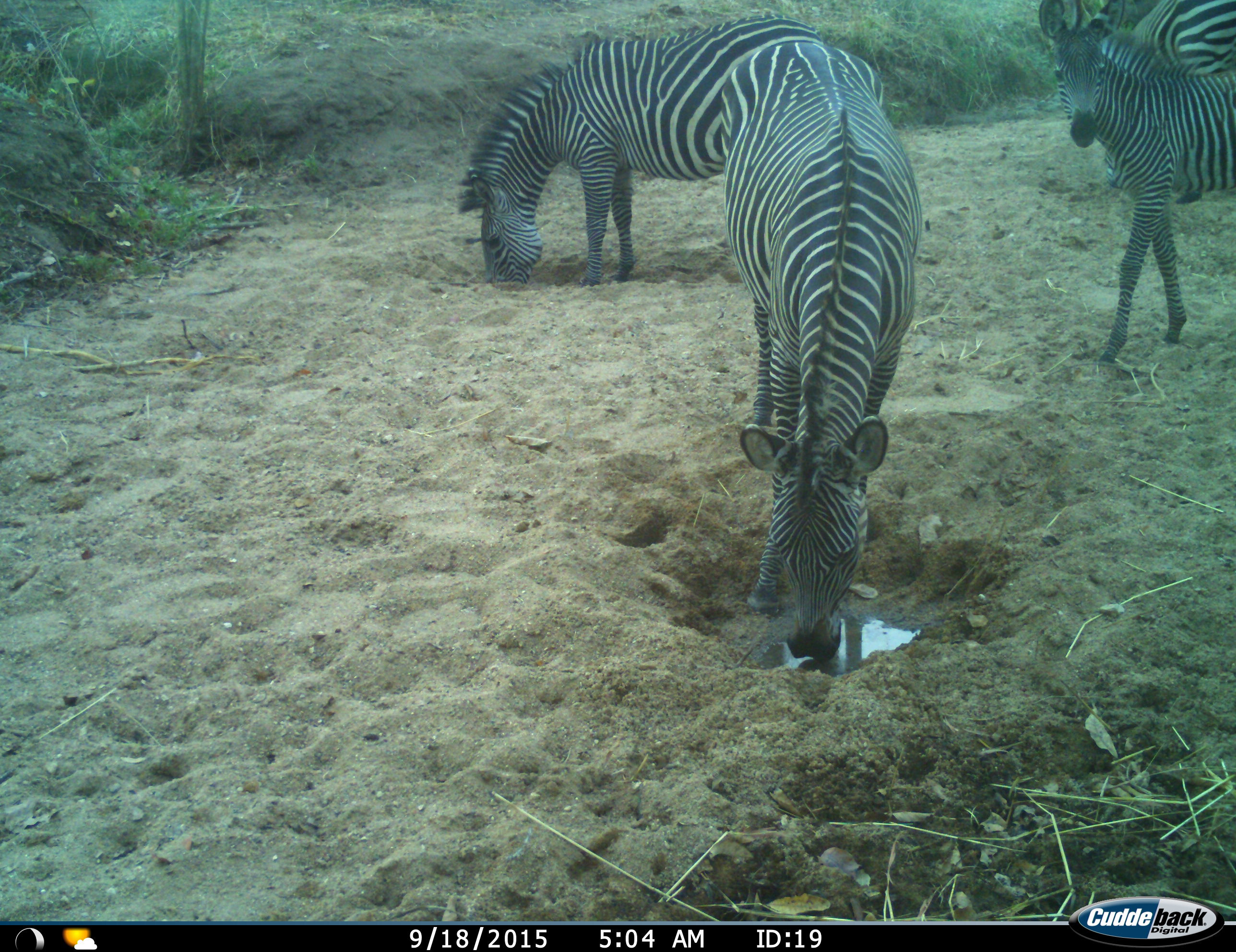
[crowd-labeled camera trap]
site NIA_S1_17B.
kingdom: Animalia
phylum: Chordata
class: Mammalia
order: Perissodactyla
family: Equidae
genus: Equus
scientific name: Equus quagga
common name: plains zebra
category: zebraplains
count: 4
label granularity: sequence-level